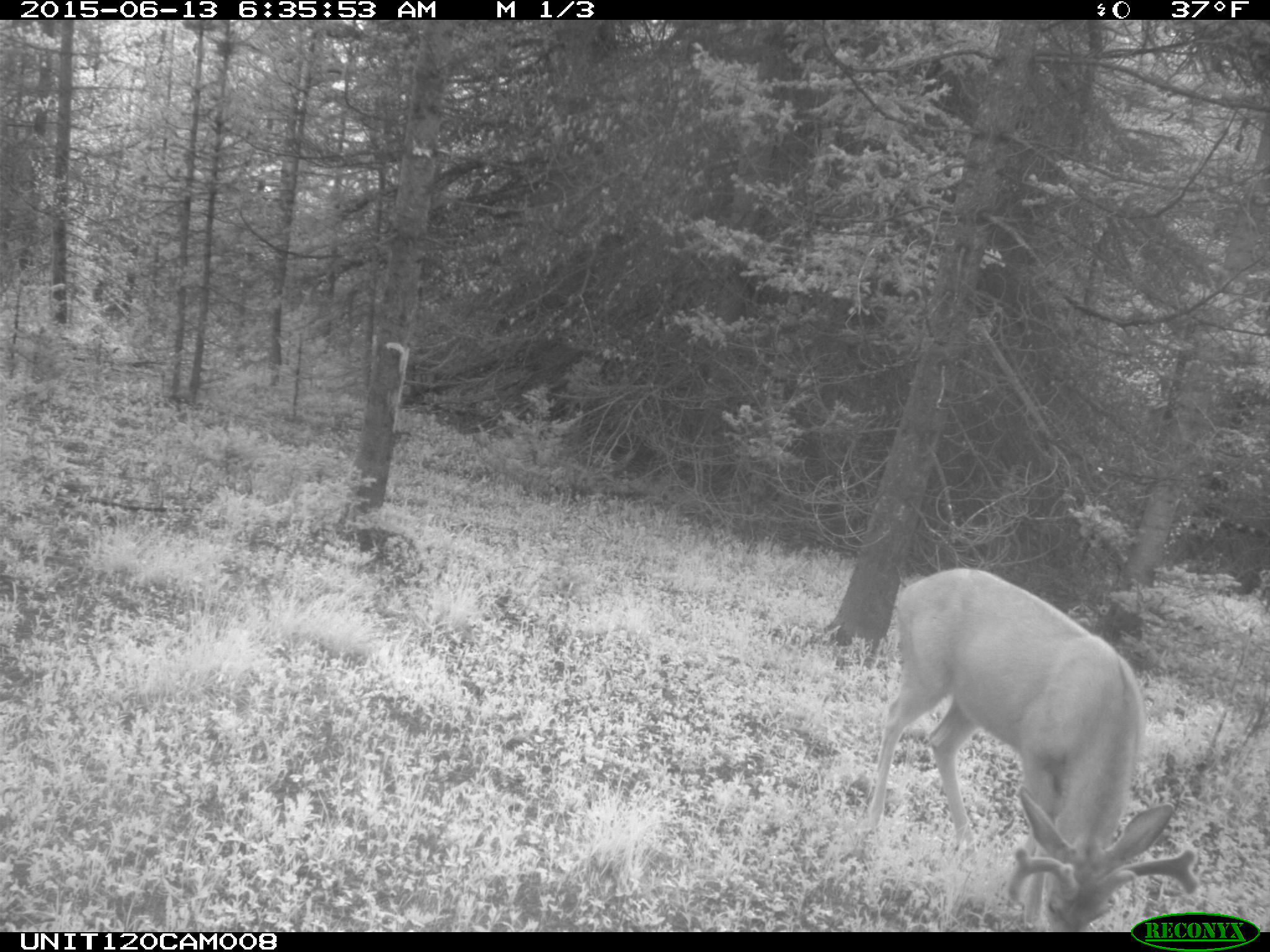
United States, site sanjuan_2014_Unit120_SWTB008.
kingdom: Animalia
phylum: Chordata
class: Mammalia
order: Artiodactyla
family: Cervidae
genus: Odocoileus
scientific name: Odocoileus hemionus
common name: mule deer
Odocoileus hemionus (mule deer).